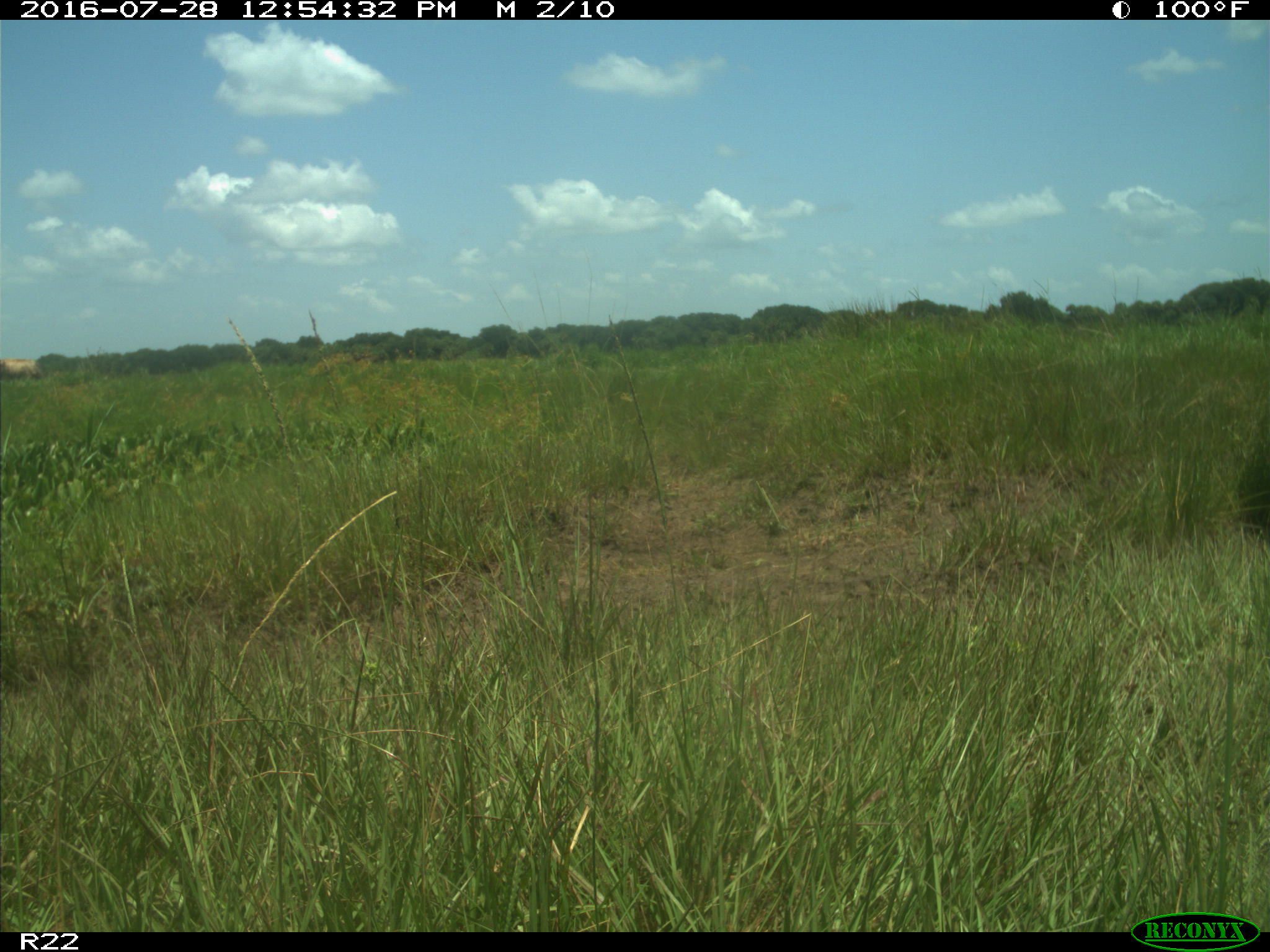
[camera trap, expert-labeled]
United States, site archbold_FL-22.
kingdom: Animalia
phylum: Chordata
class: Mammalia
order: Artiodactyla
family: Bovidae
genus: Bos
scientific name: Bos taurus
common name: domestic cow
Bos taurus (domestic cow).